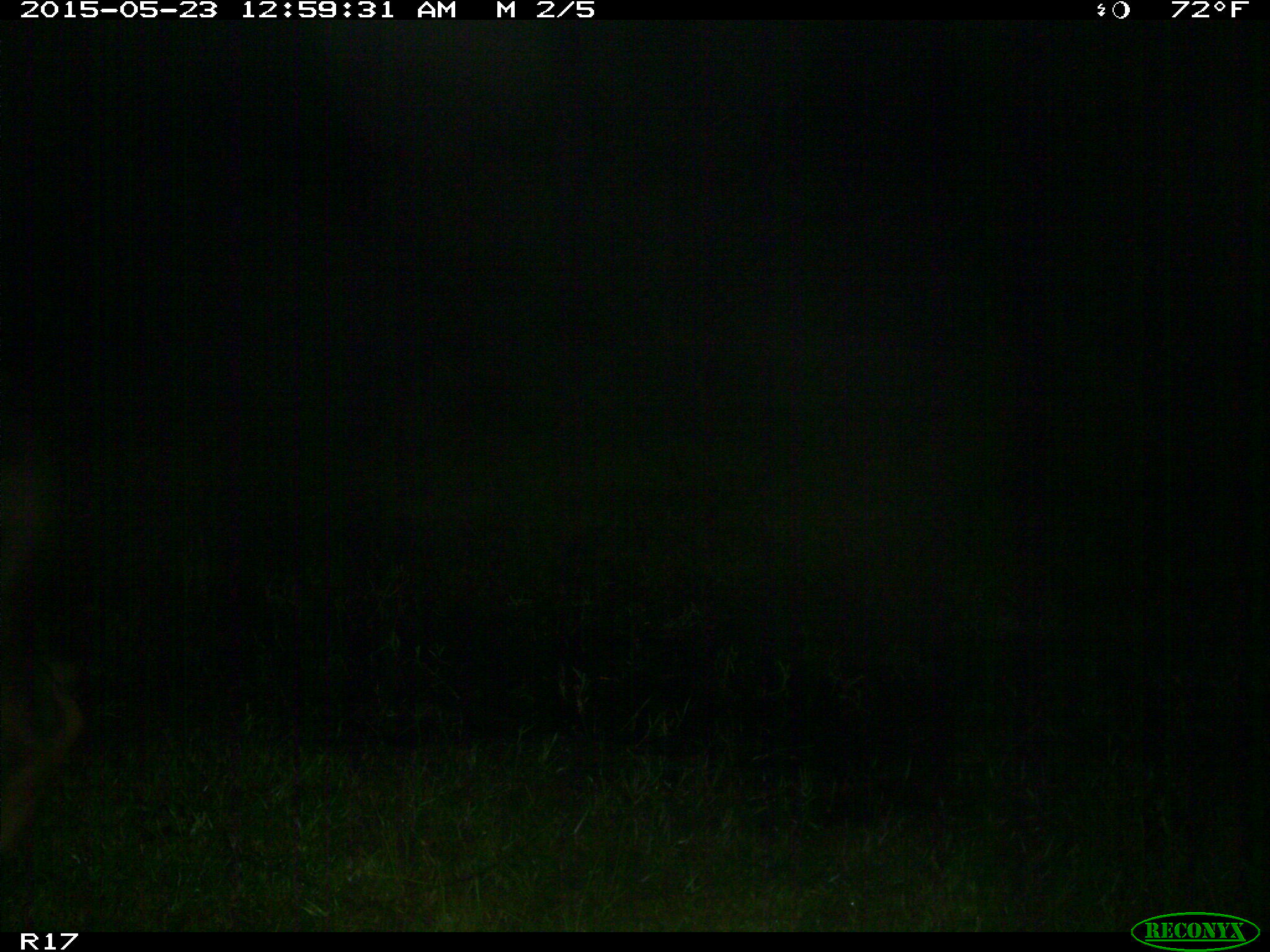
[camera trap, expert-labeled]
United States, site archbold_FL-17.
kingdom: Animalia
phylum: Chordata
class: Mammalia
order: Artiodactyla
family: Bovidae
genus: Bos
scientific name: Bos taurus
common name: domestic cow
Bos taurus (domestic cow).